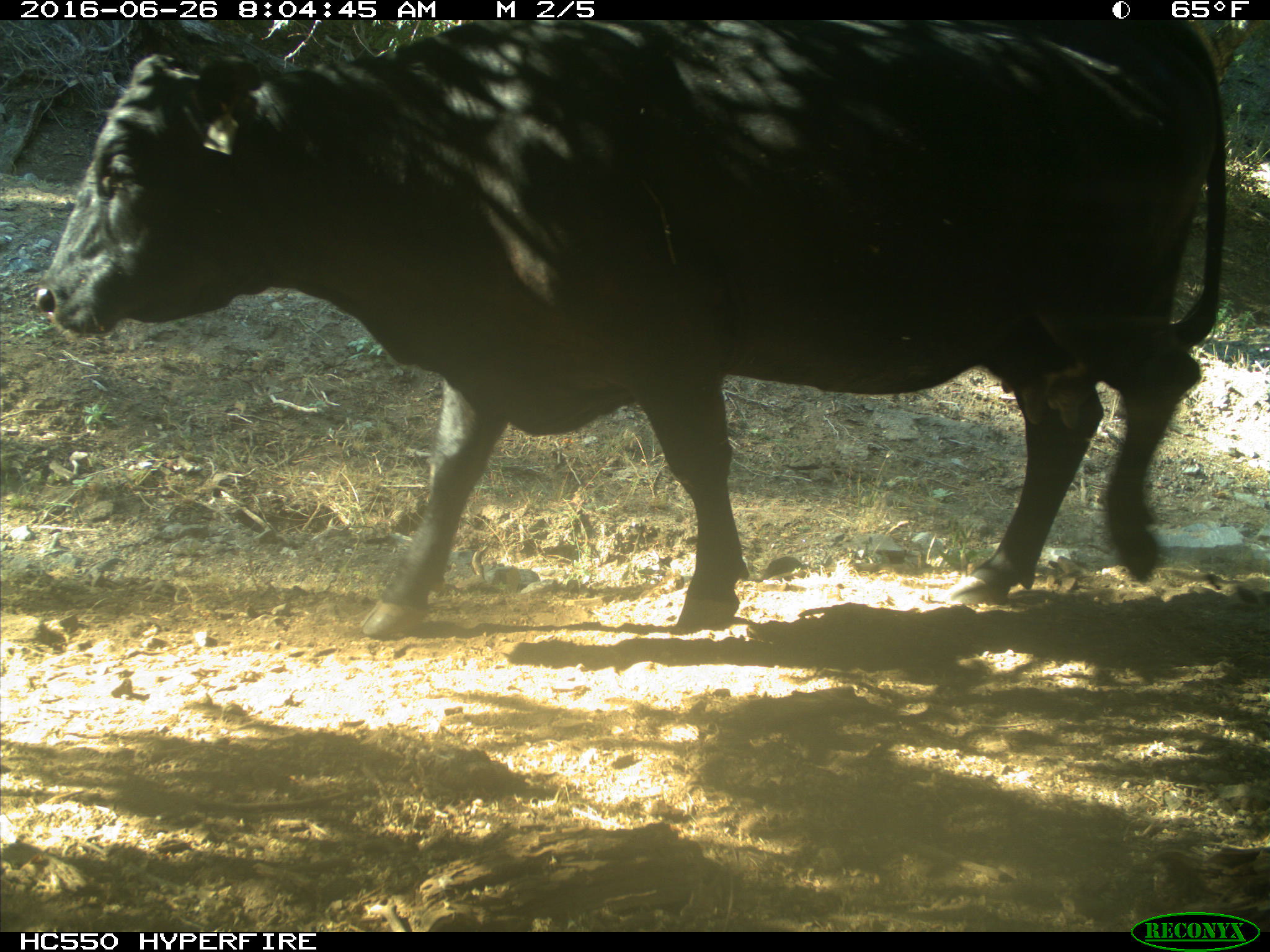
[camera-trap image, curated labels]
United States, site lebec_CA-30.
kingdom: Animalia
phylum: Chordata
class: Mammalia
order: Artiodactyla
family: Bovidae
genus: Bos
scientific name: Bos taurus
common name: domestic cow